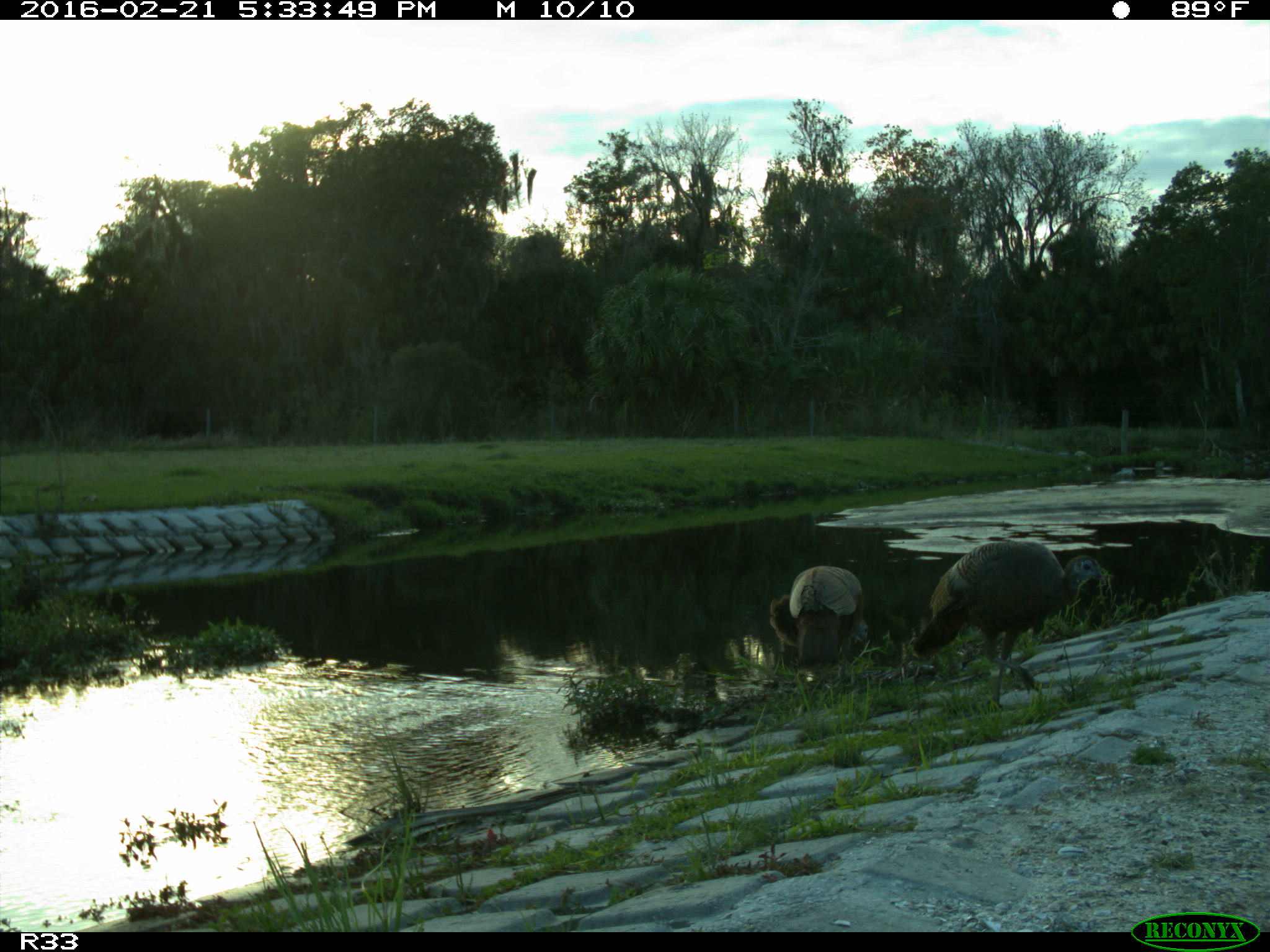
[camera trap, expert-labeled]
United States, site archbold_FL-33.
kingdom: Animalia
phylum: Chordata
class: Aves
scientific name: Aves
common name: birds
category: unidentified bird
Unidentified bird (birds) (Aves).